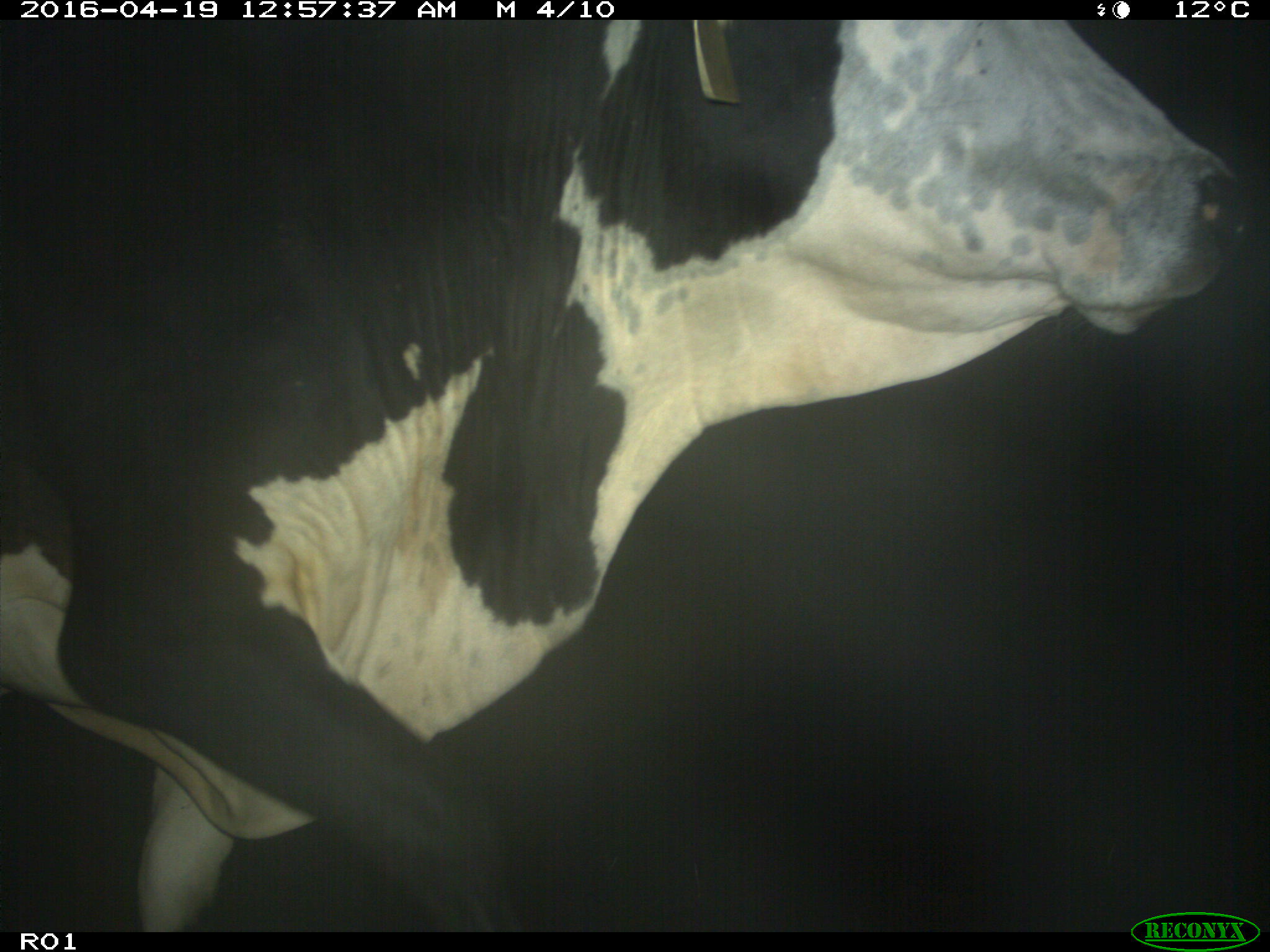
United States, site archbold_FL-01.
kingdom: Animalia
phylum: Chordata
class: Mammalia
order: Artiodactyla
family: Bovidae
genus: Bos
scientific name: Bos taurus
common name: domestic cow